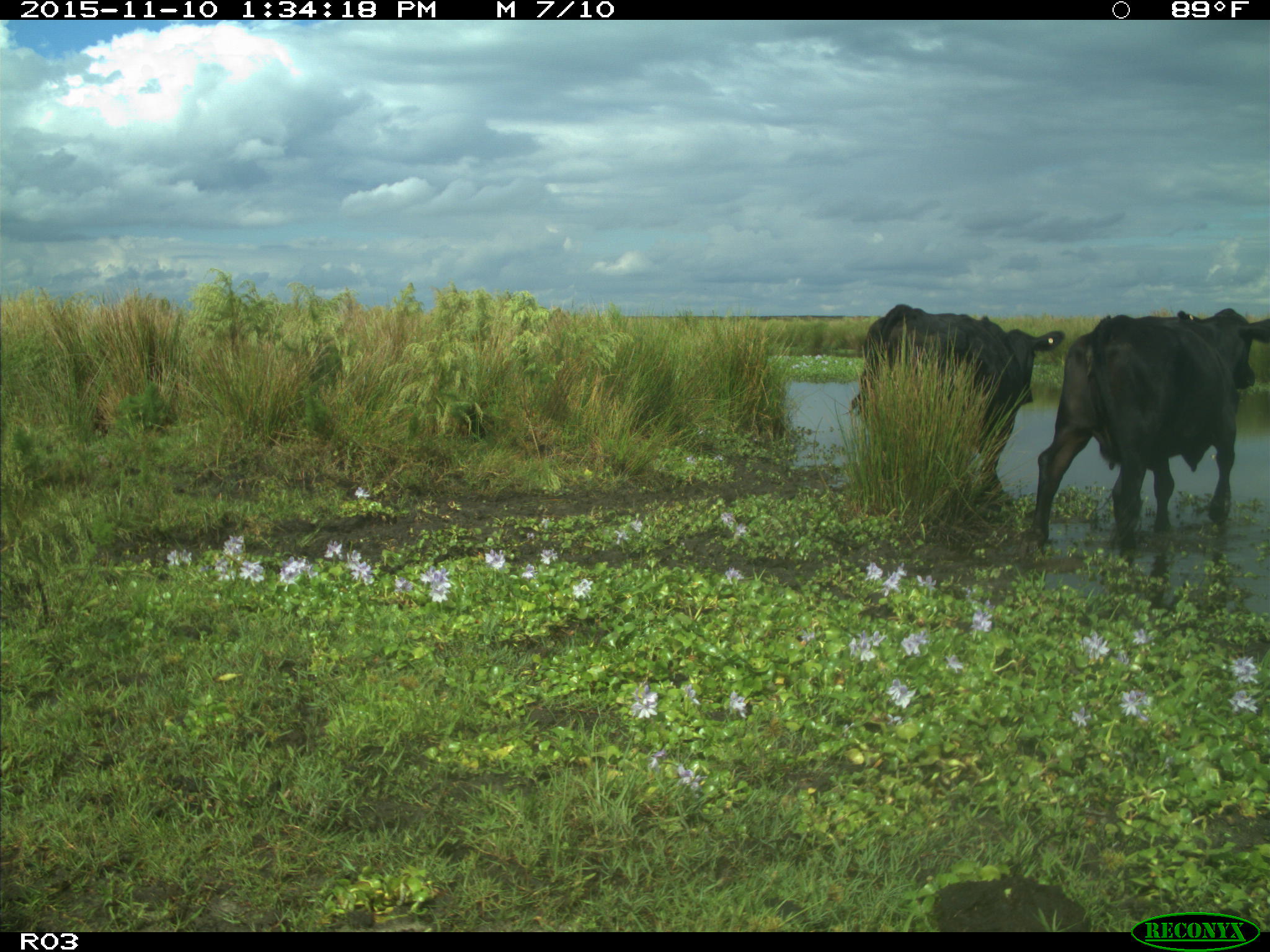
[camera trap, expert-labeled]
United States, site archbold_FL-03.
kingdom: Animalia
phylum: Chordata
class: Mammalia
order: Artiodactyla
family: Bovidae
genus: Bos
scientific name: Bos taurus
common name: domestic cow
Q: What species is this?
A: Bos taurus (domestic cow).